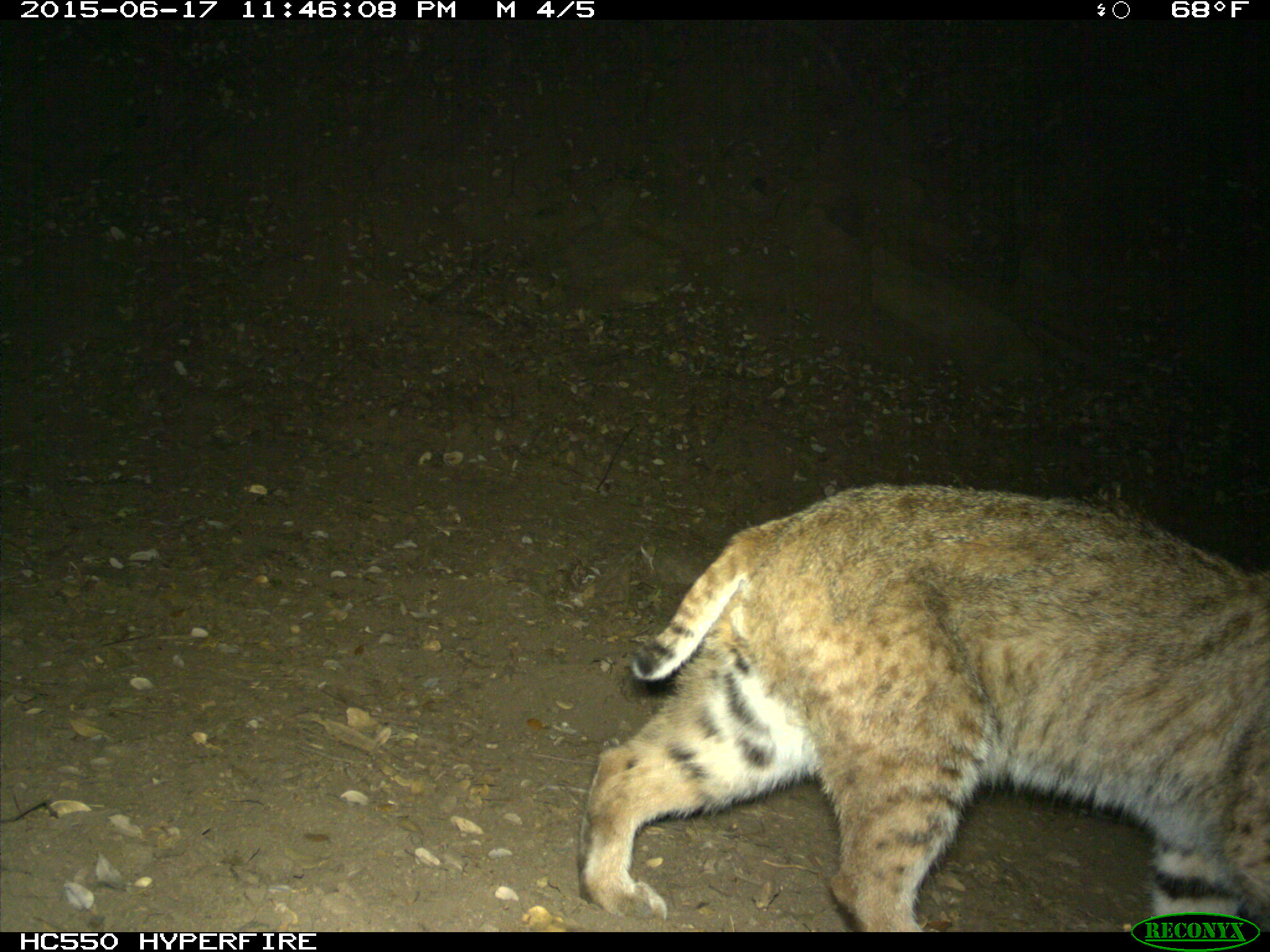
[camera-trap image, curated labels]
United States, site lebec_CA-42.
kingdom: Animalia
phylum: Chordata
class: Mammalia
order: Carnivora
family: Felidae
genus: Lynx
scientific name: Lynx rufus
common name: bobcat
Lynx rufus (bobcat).